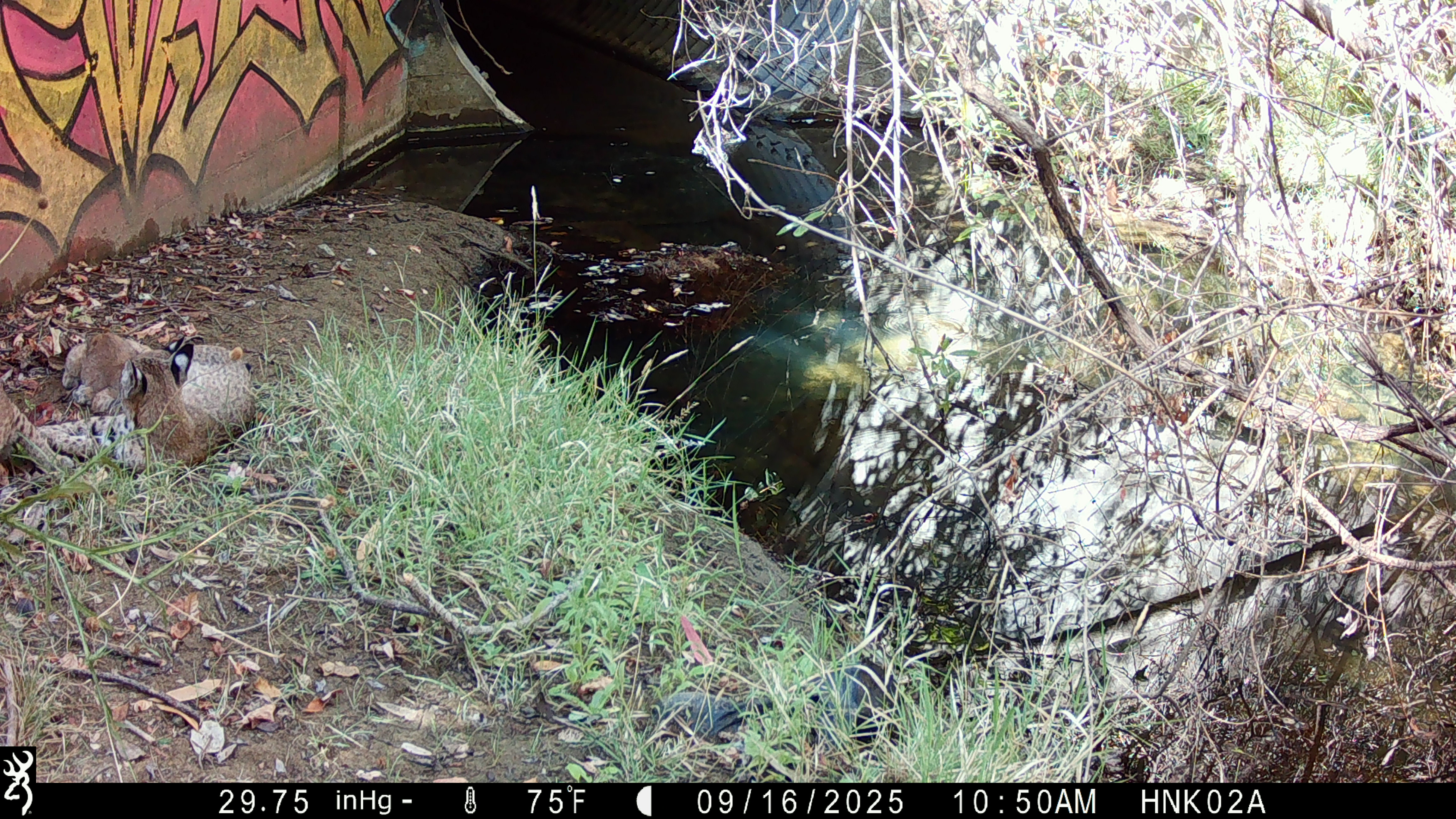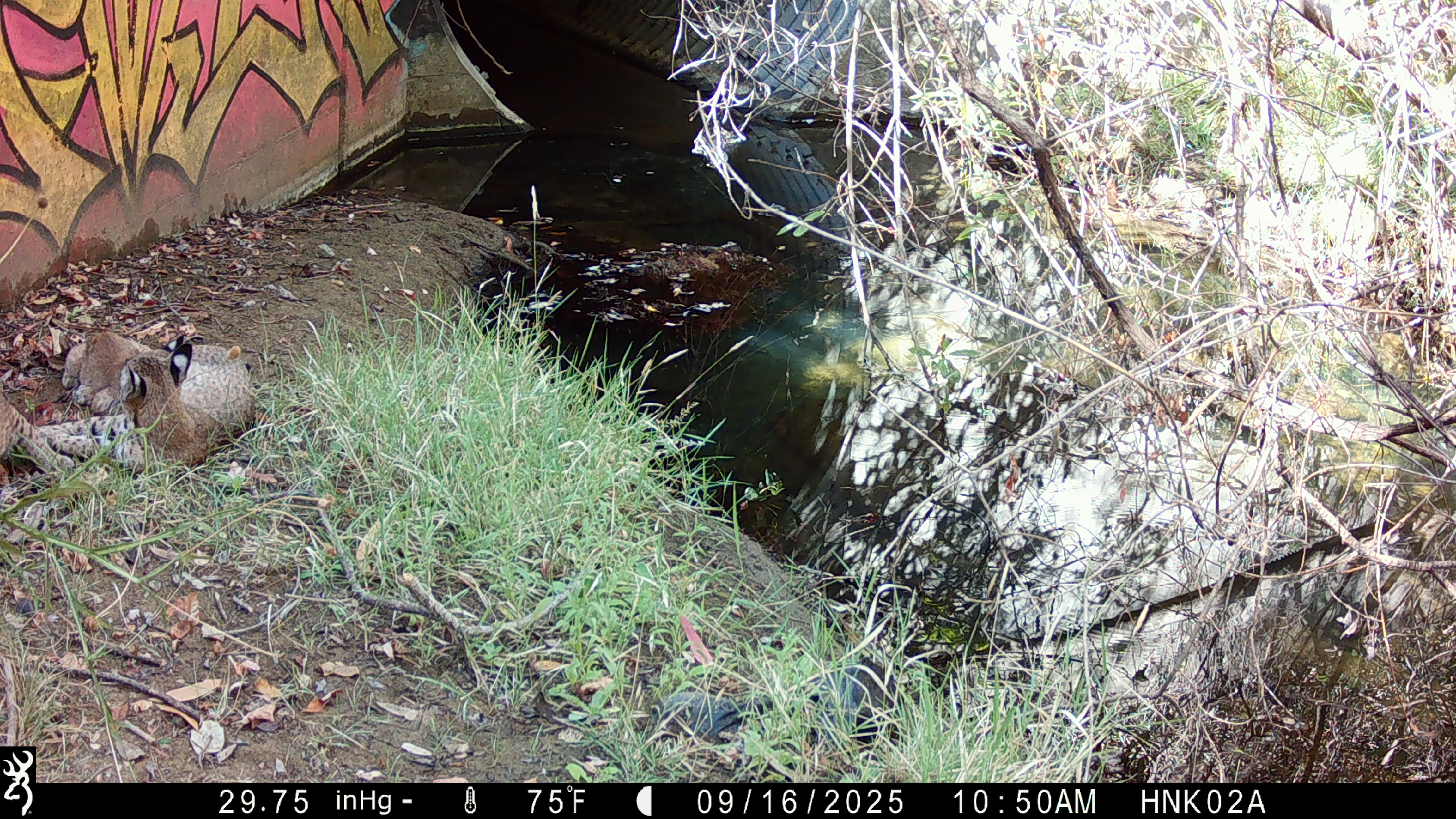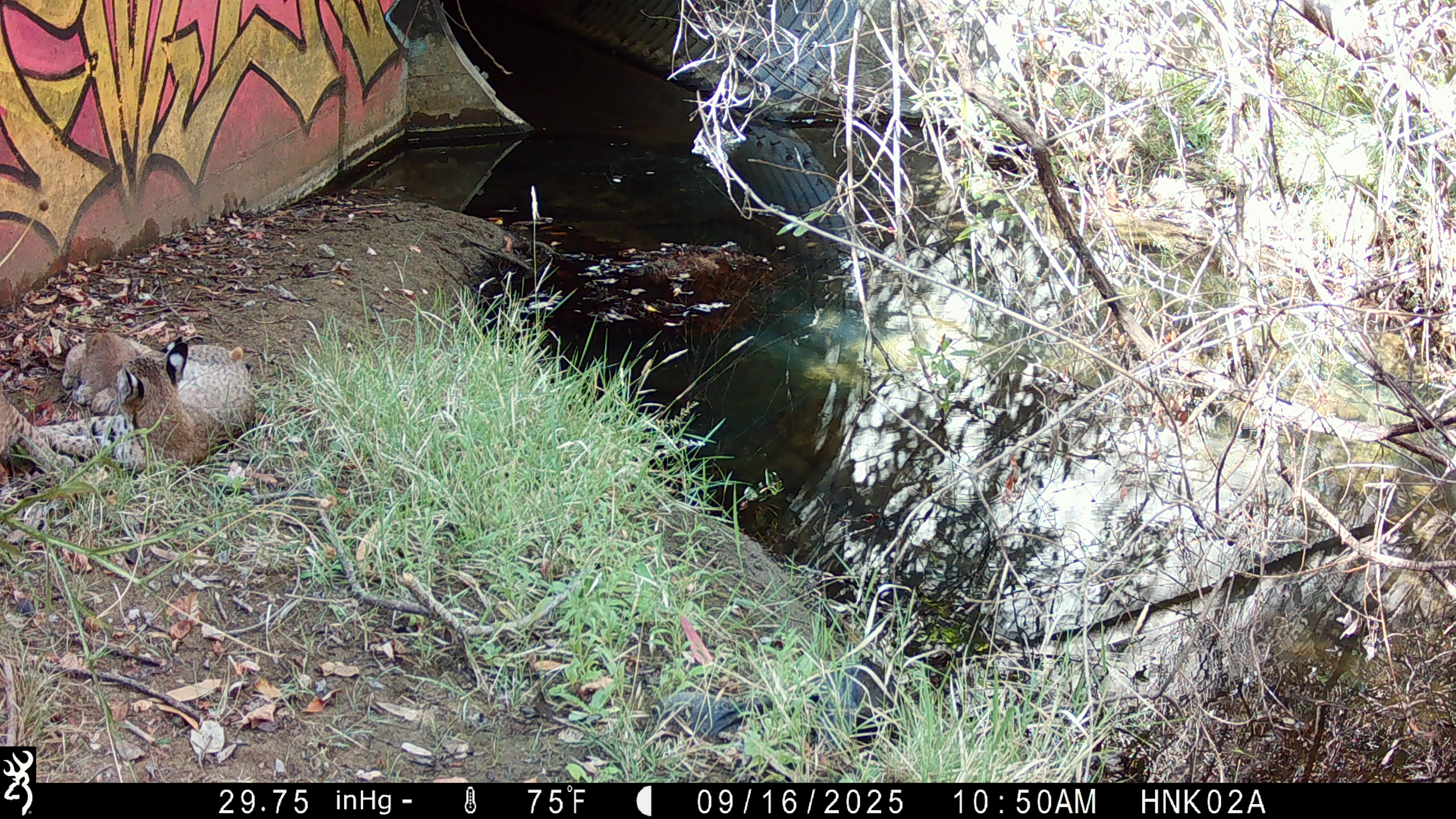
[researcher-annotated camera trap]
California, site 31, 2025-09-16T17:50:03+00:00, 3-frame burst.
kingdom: Animalia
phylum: Chordata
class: Mammalia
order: Carnivora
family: Felidae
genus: Lynx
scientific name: Lynx rufus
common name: bobcat